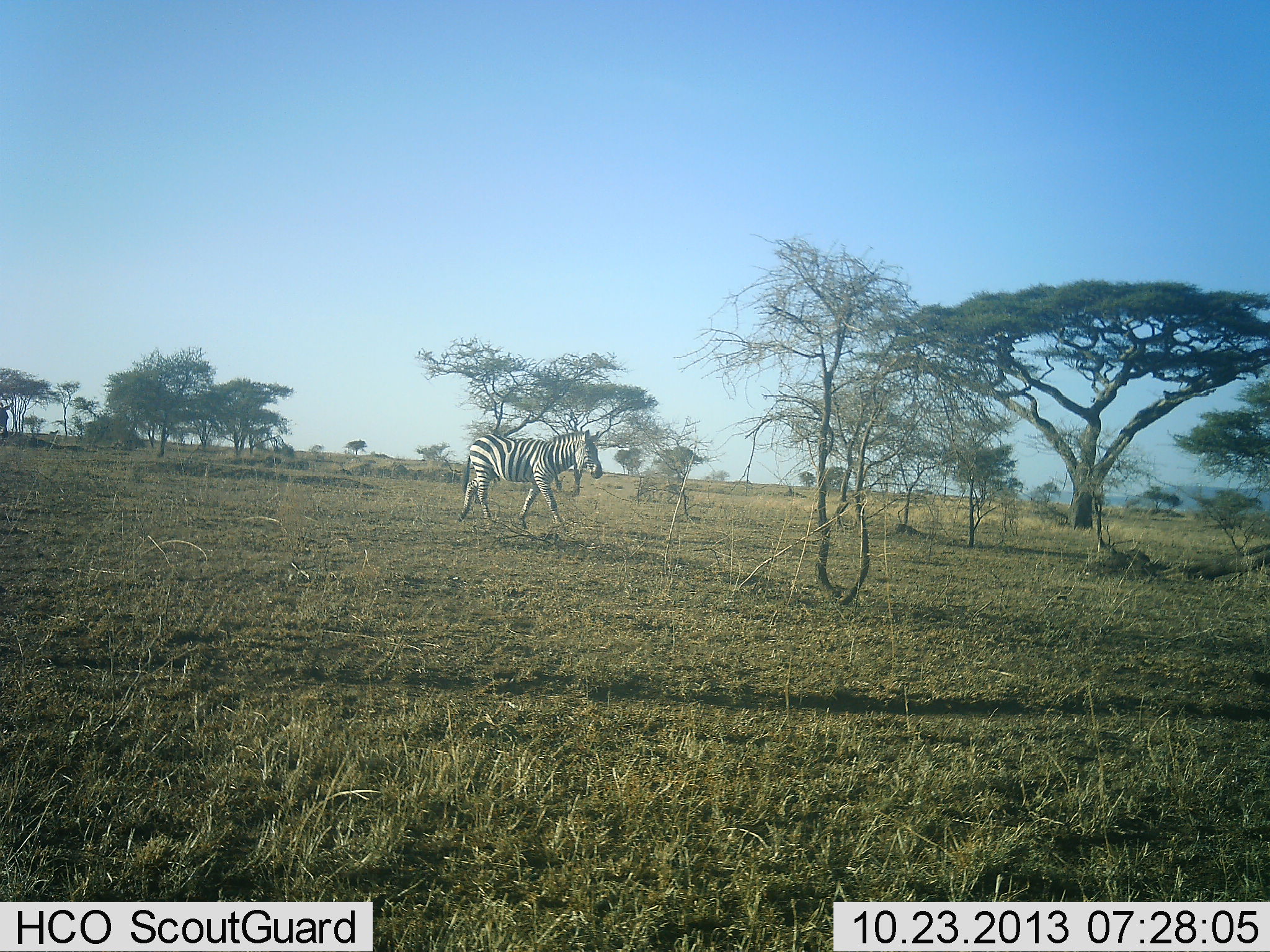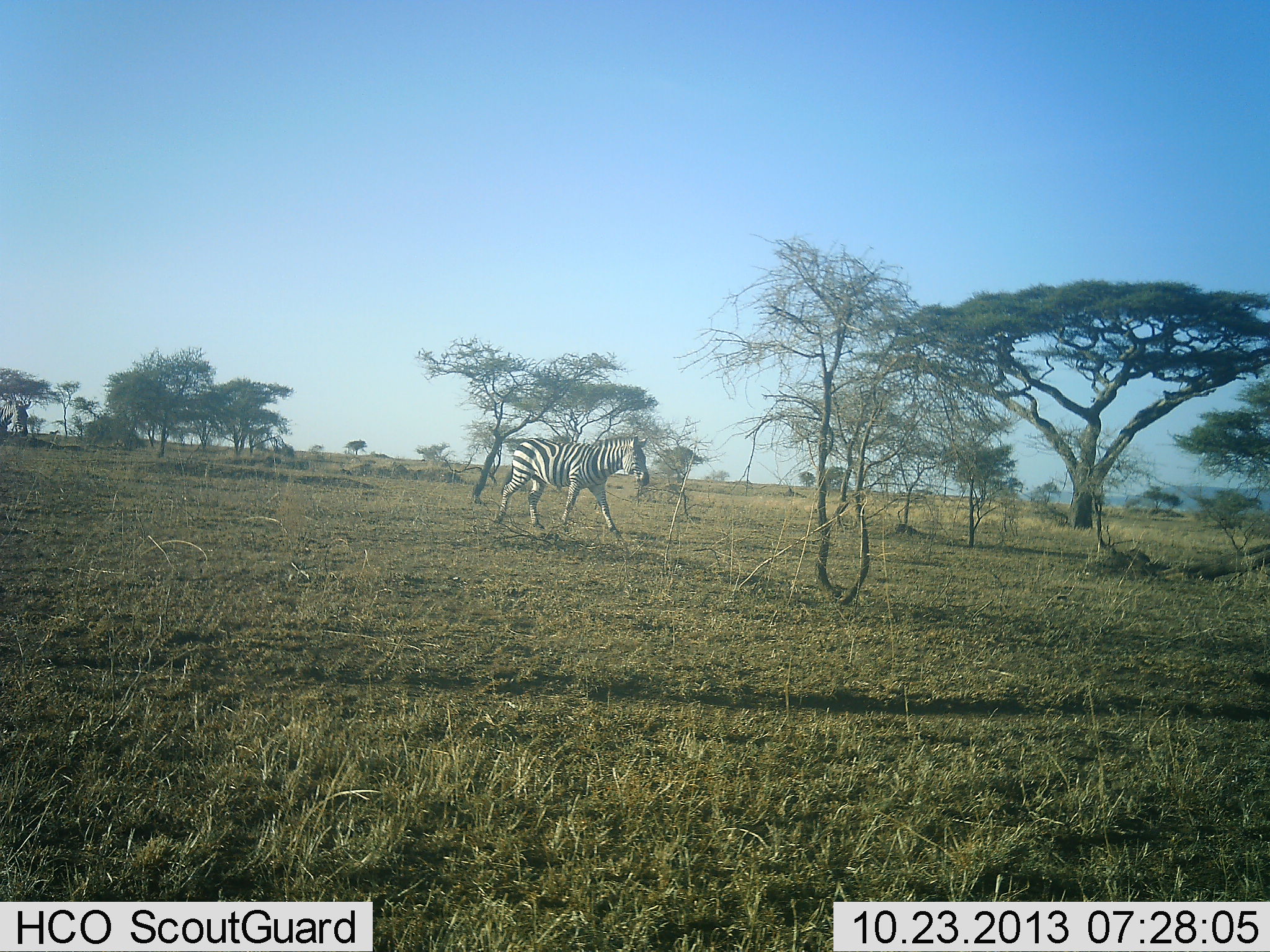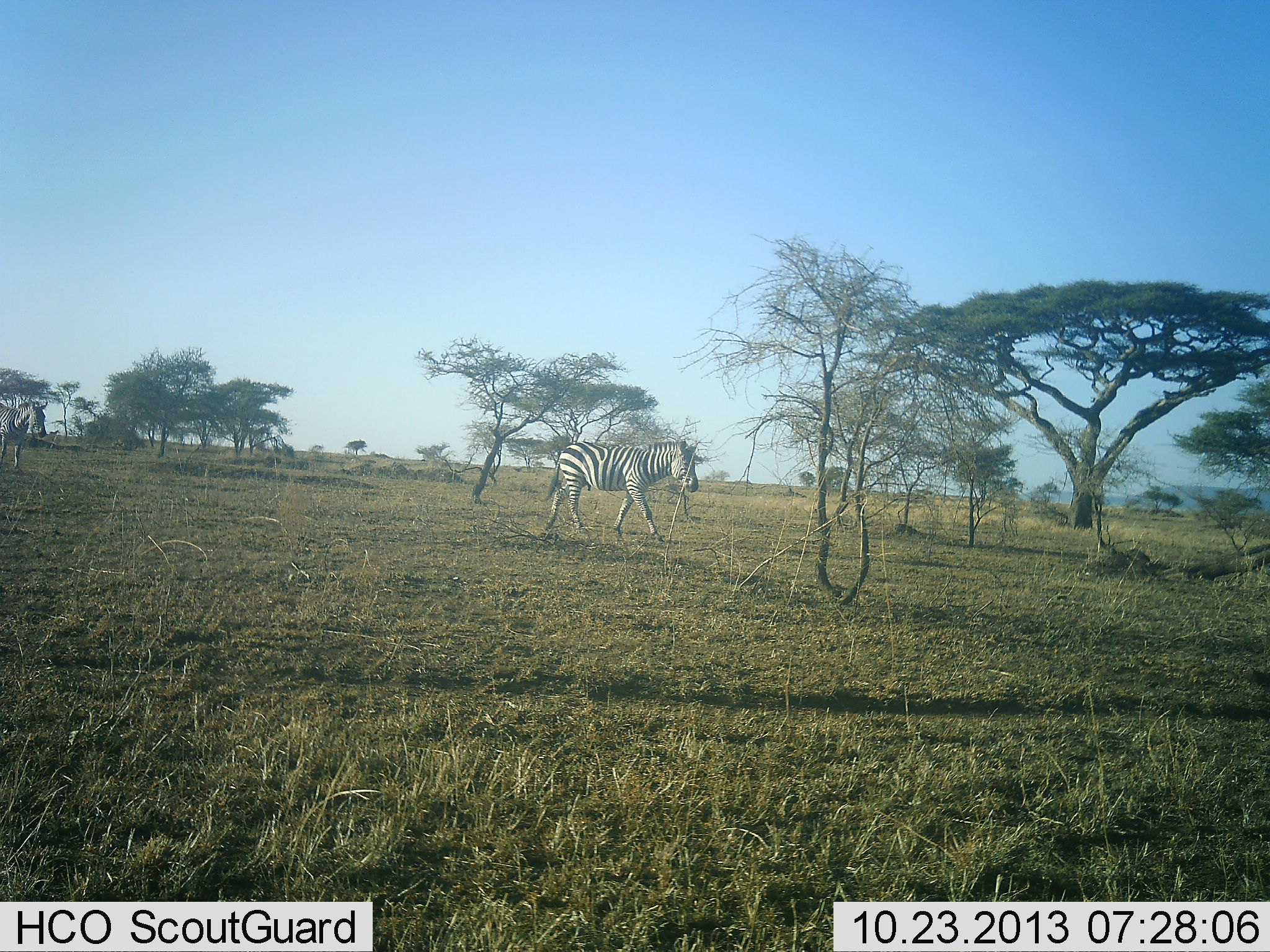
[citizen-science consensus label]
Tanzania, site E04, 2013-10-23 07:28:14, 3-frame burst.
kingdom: Animalia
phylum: Chordata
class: Mammalia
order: Perissodactyla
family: Equidae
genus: Equus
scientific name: Equus quagga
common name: plains zebra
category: zebra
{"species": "zebra (plains zebra) (Equus quagga)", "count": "2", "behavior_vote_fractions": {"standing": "10%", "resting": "0%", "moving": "100%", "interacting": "0%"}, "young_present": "0%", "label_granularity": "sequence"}